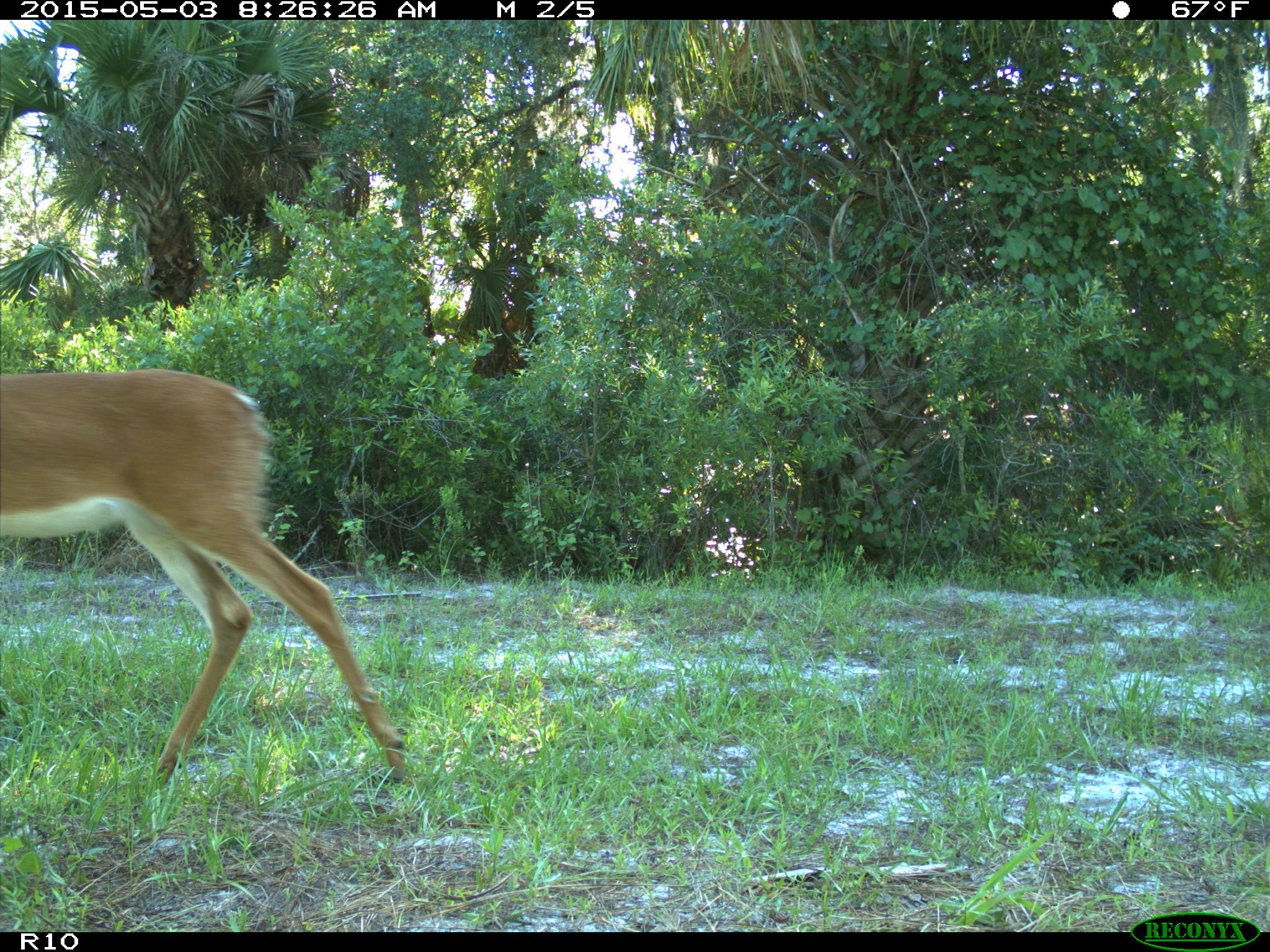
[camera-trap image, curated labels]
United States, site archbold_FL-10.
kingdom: Animalia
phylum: Chordata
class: Mammalia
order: Artiodactyla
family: Cervidae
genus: Odocoileus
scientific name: Odocoileus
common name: deer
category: unidentified deer